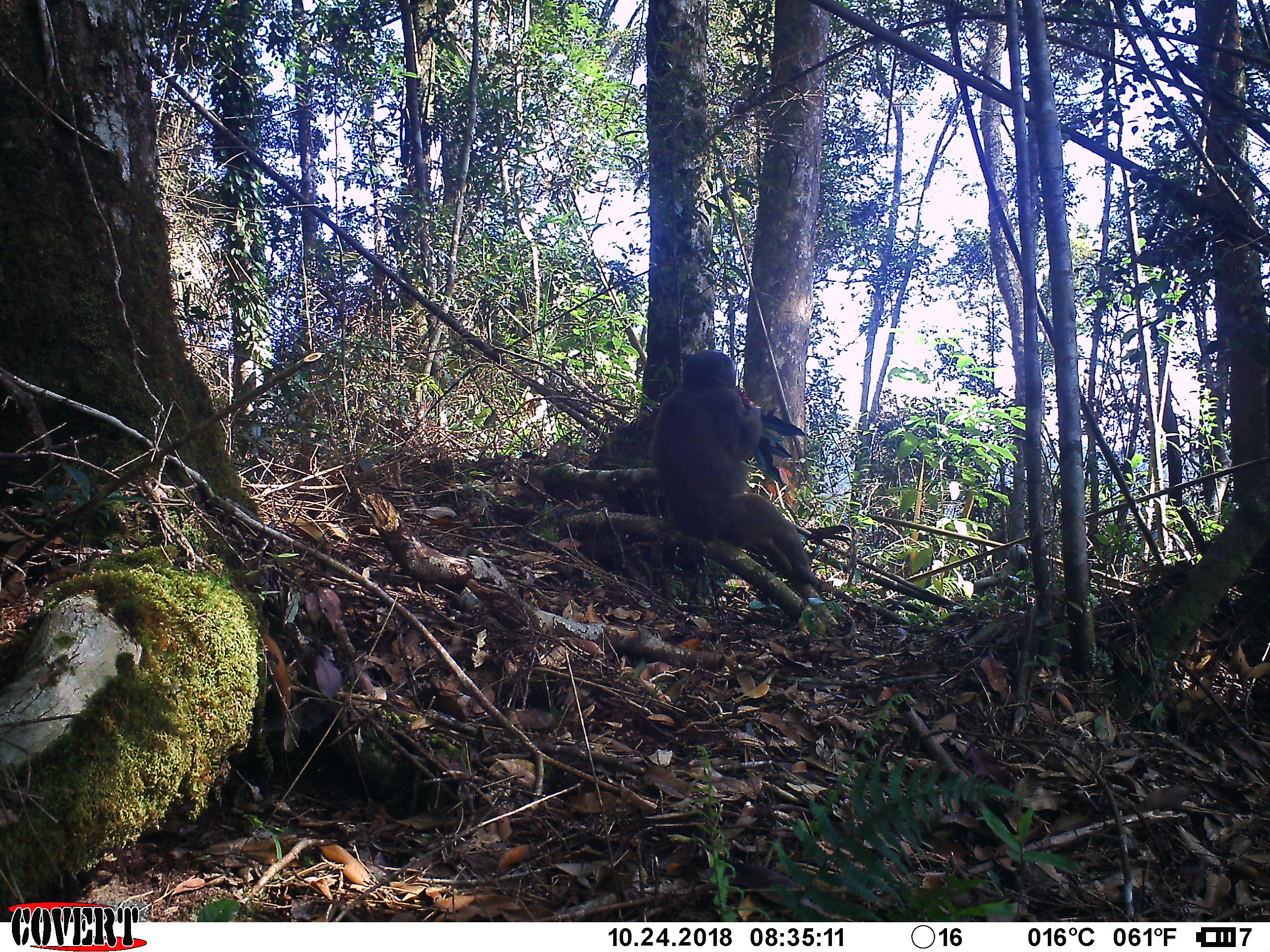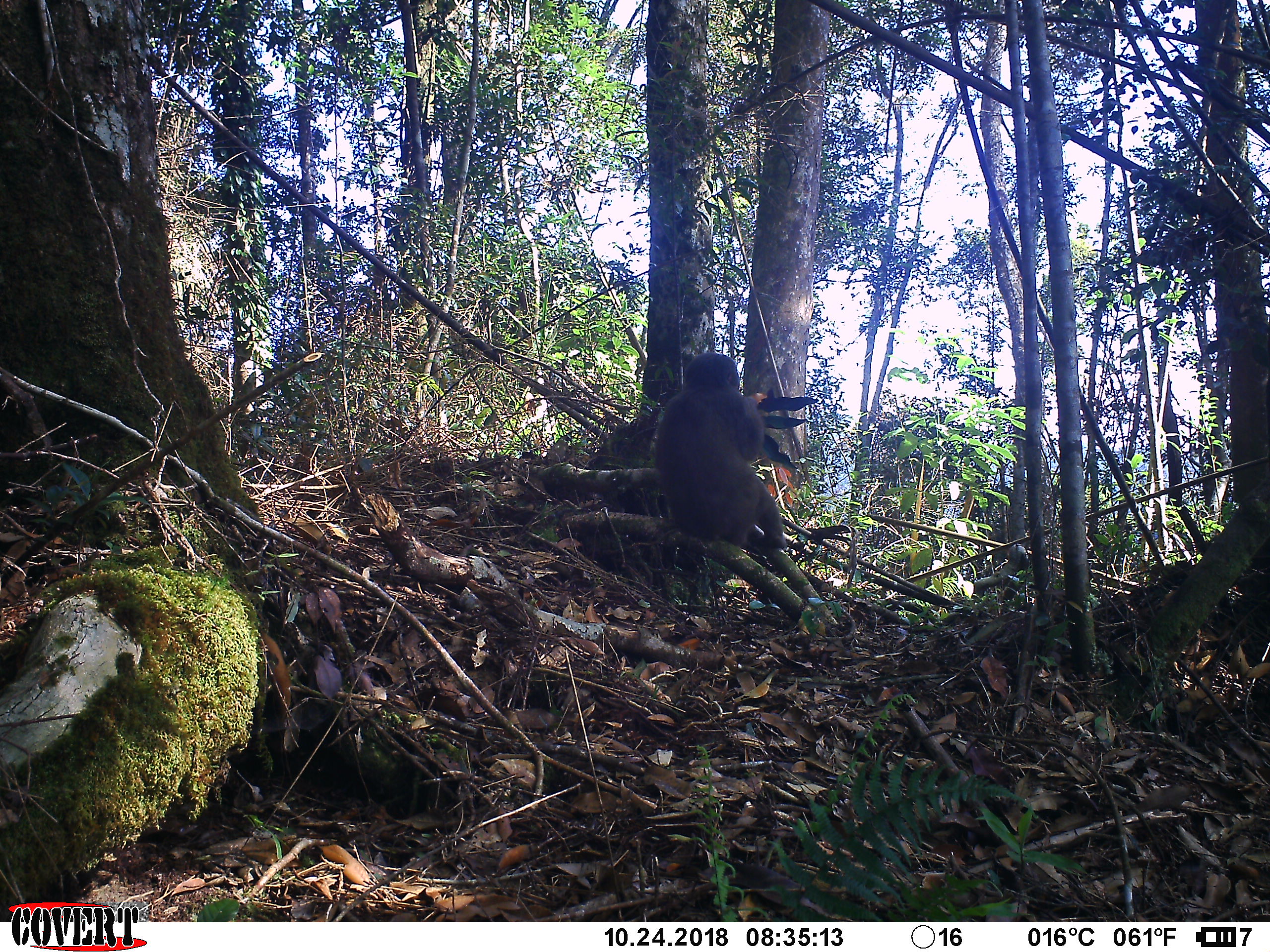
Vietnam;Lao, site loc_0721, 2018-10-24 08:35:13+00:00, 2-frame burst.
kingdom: Animalia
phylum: Chordata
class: Mammalia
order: Primates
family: Cercopithecidae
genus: Macaca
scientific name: Macaca arctoides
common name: stump-tailed macaque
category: stump tailed macaque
Stump tailed macaque (stump-tailed macaque) (Macaca arctoides). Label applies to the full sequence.